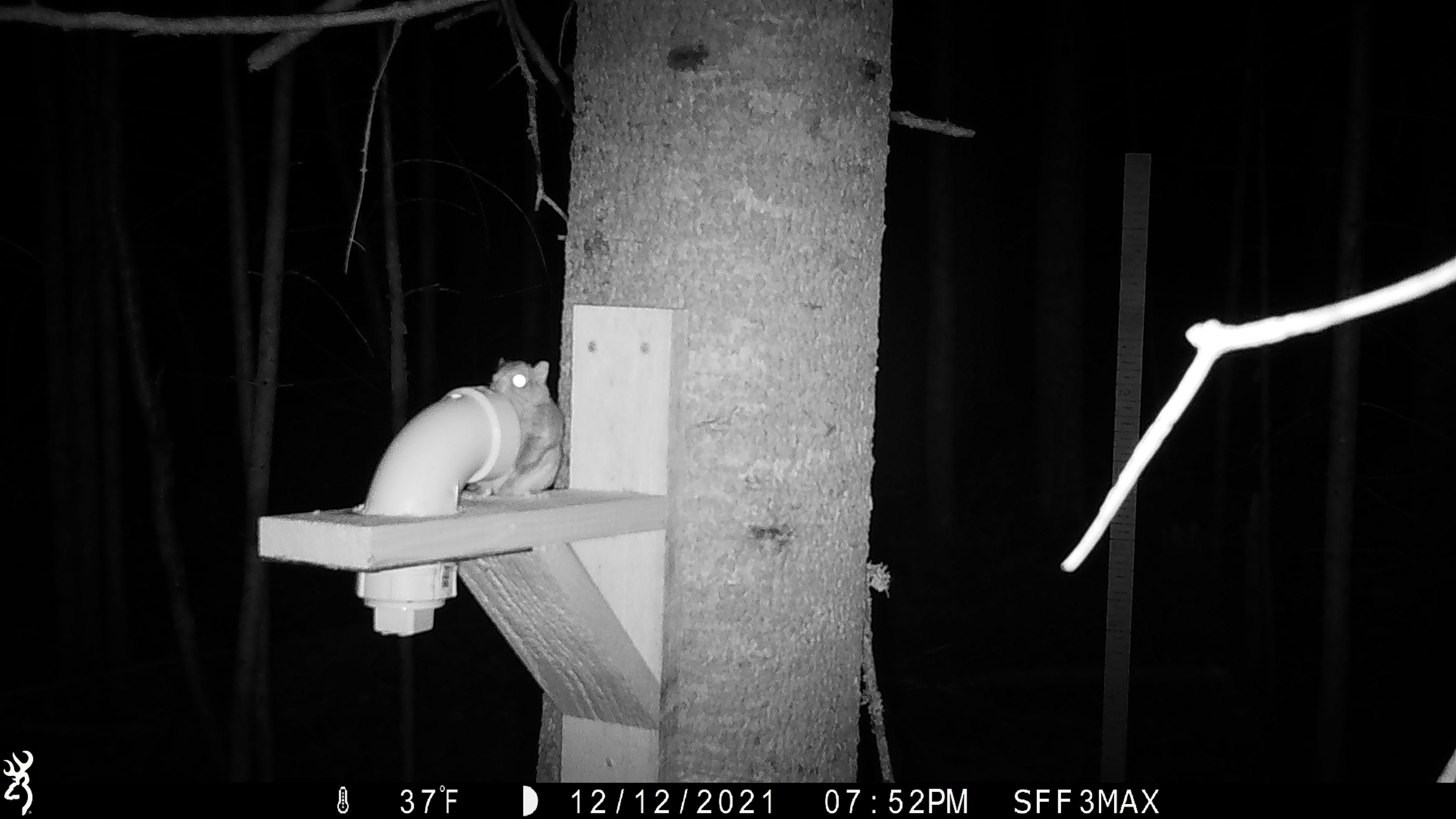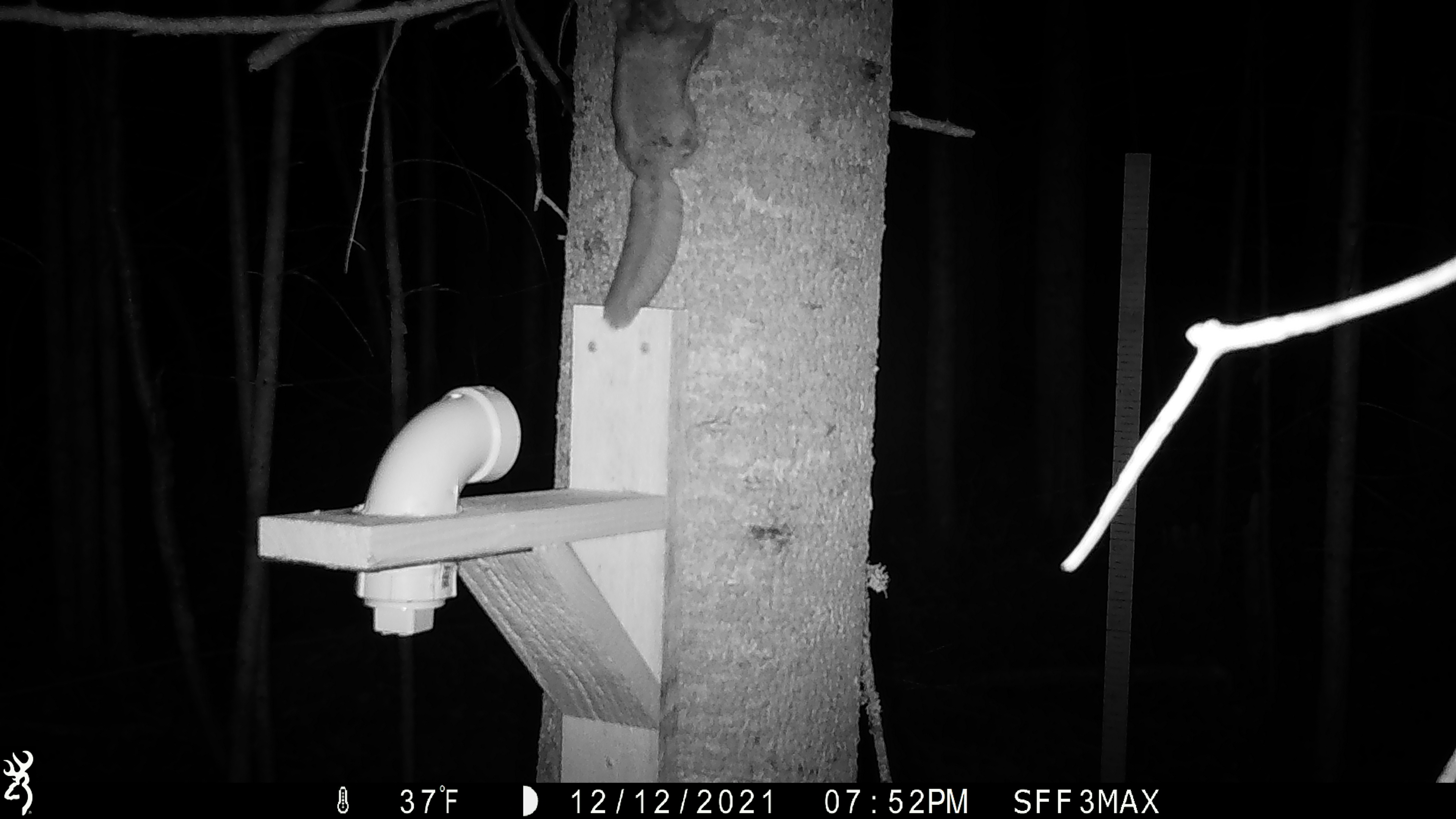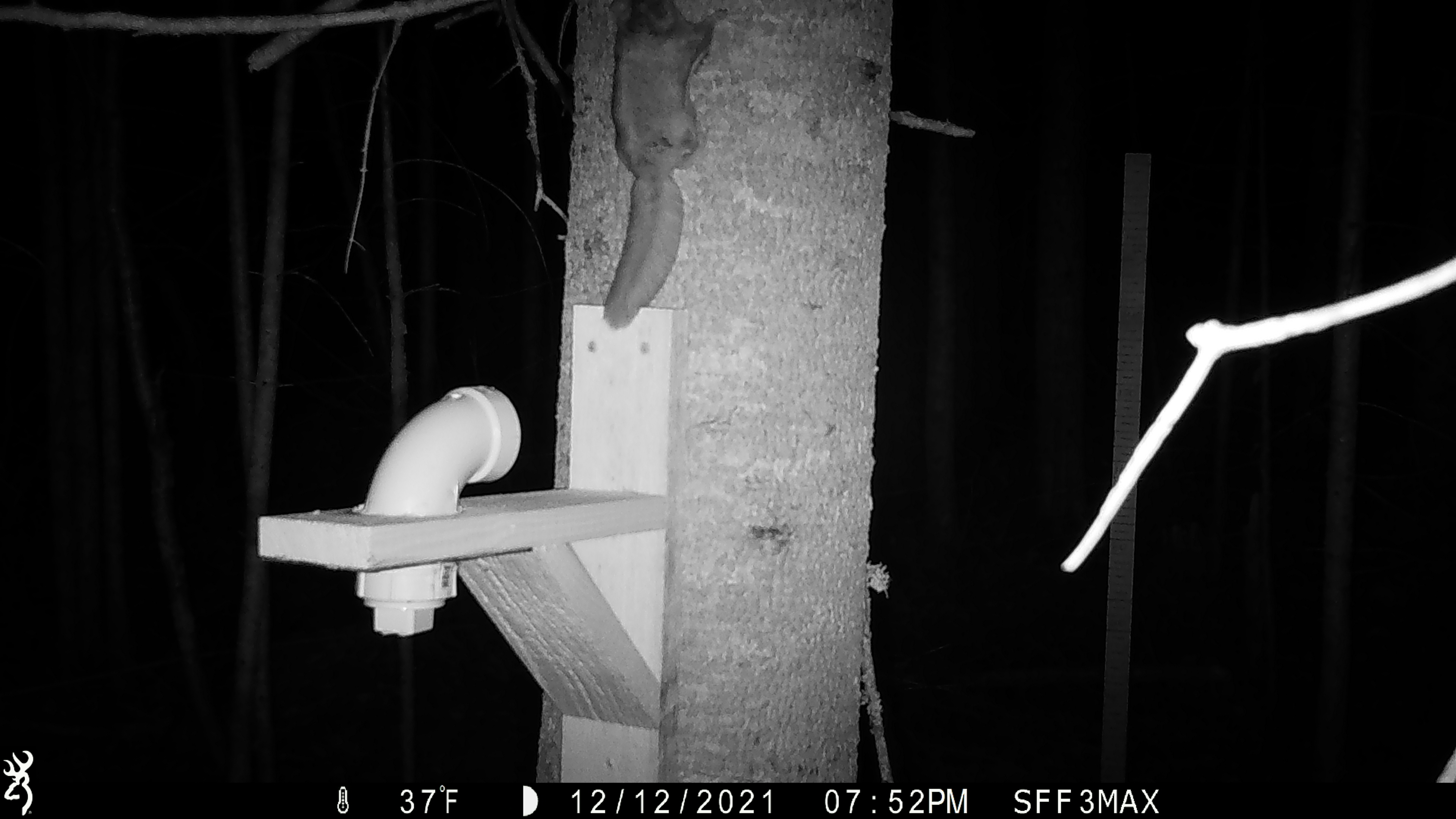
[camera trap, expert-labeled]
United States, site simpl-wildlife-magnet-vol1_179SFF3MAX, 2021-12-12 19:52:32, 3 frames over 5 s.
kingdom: Animalia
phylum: Chordata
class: Mammalia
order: Rodentia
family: Sciuridae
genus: Glaucomys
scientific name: Glaucomys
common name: flying squirrel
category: flying squirrel sp.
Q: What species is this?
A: Flying squirrel sp. (flying squirrel) (Glaucomys).